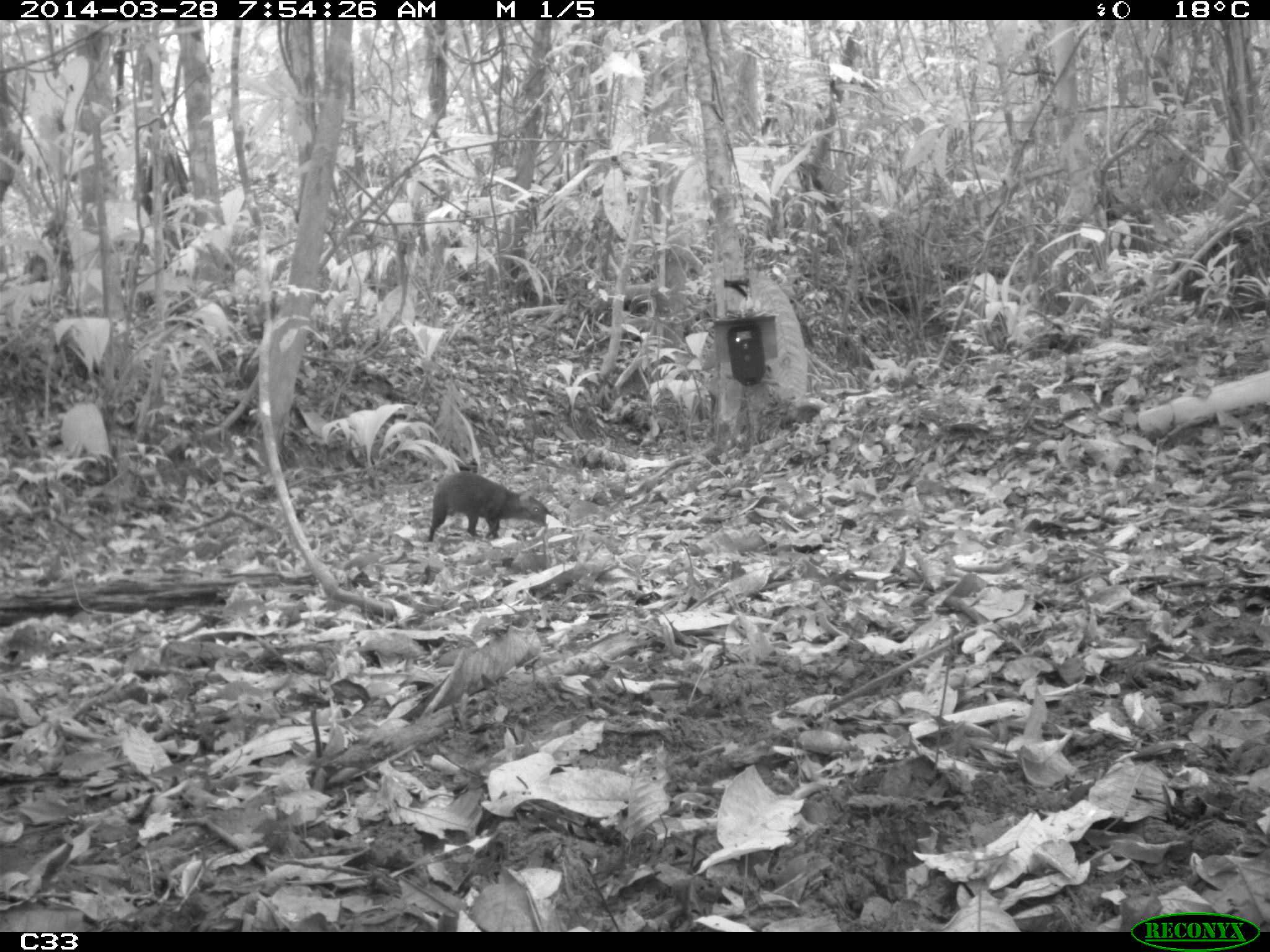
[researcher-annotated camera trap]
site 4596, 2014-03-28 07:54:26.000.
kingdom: Animalia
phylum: Chordata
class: Mammalia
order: Rodentia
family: Dasyproctidae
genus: Dasyprocta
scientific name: Dasyprocta leporina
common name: red-rumped agouti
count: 1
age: adult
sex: male